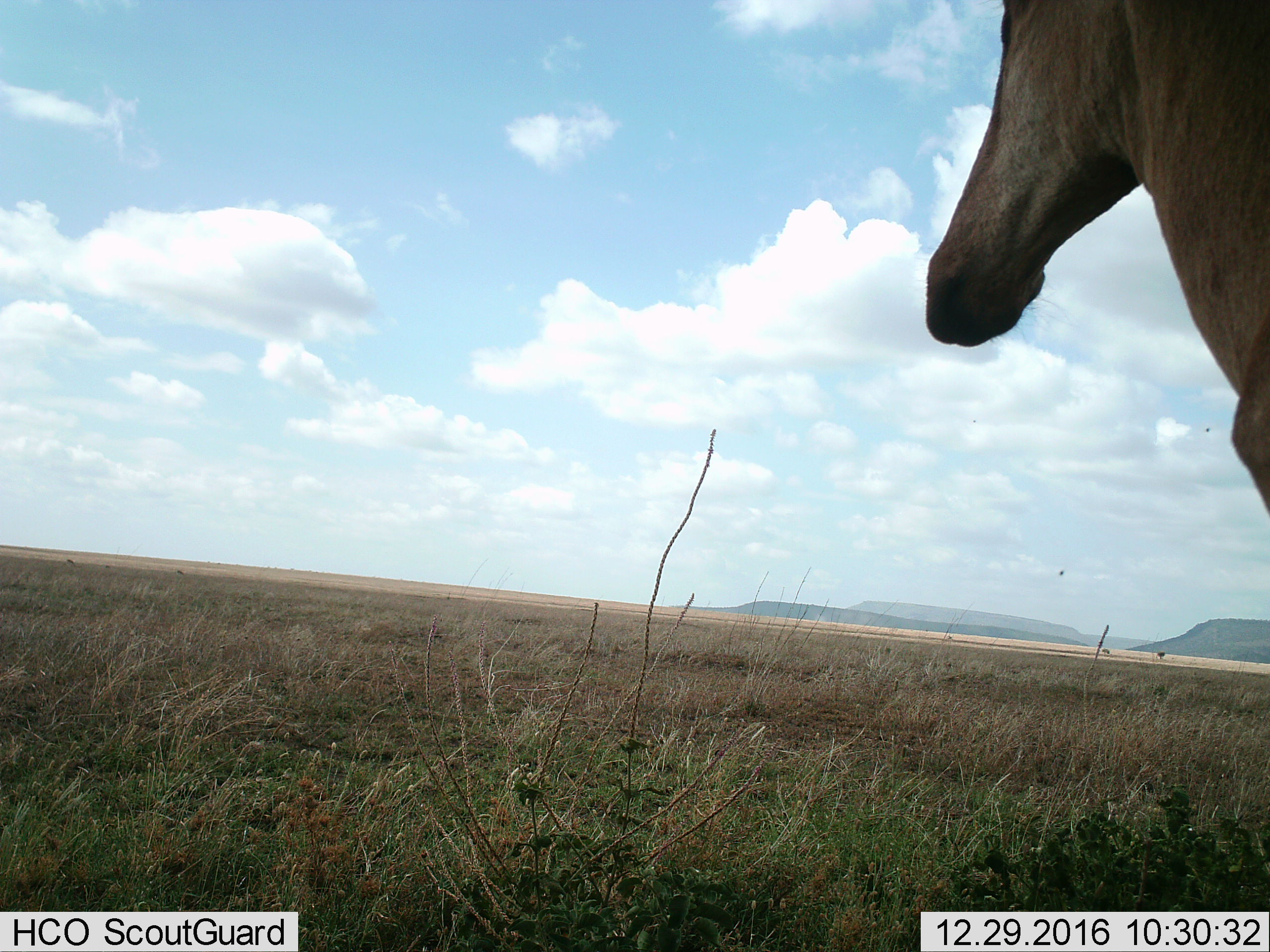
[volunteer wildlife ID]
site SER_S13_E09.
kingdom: Animalia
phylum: Chordata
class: Mammalia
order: Artiodactyla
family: Bovidae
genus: Alcelaphus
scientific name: Alcelaphus buselaphus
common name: hartebeest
Hartebeest (Alcelaphus buselaphus), count 1. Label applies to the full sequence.